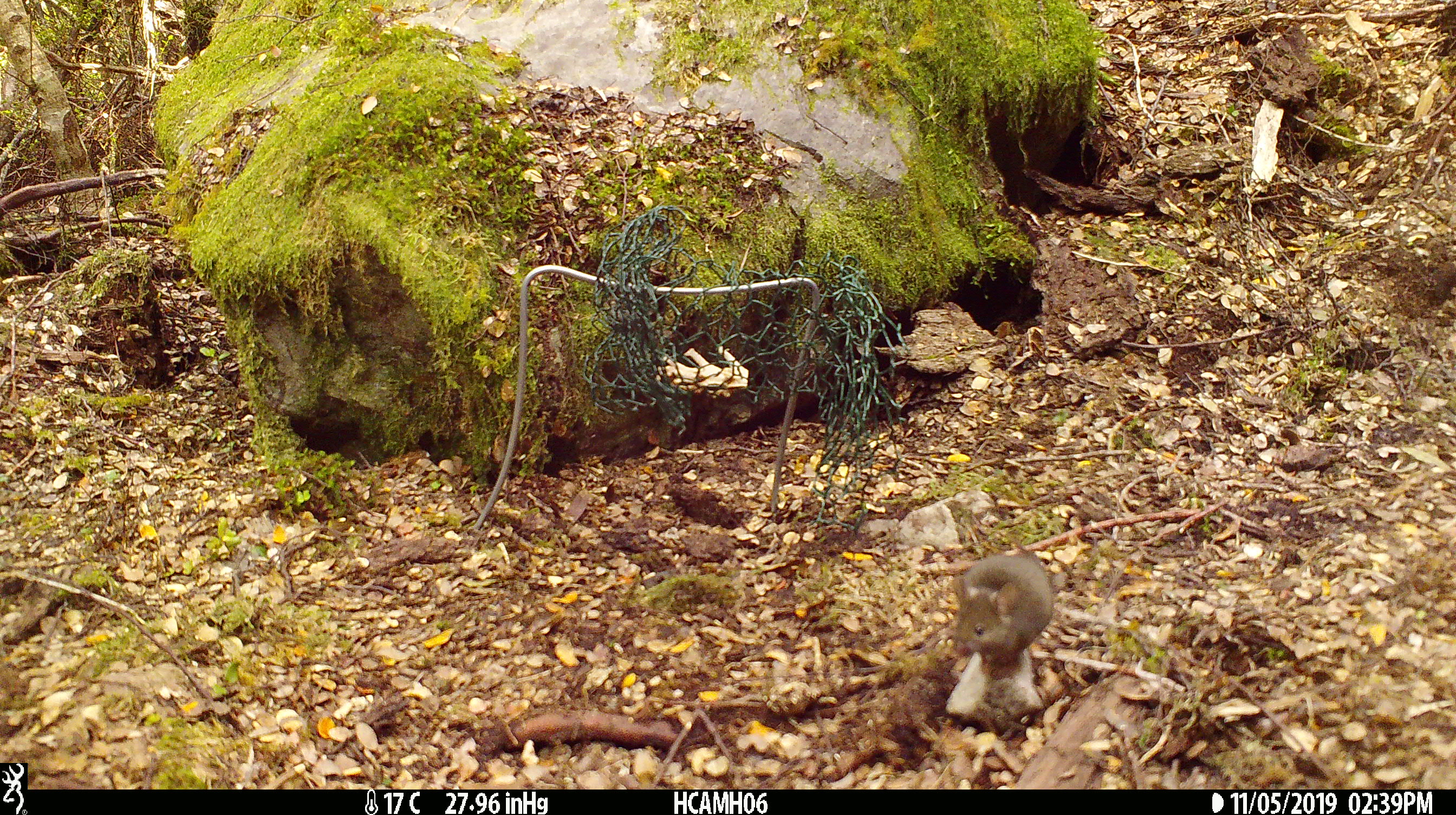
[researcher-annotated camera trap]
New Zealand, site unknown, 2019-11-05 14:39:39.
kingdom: Animalia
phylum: Chordata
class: Mammalia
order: Rodentia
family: Muridae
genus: Mus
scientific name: Mus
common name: mouse